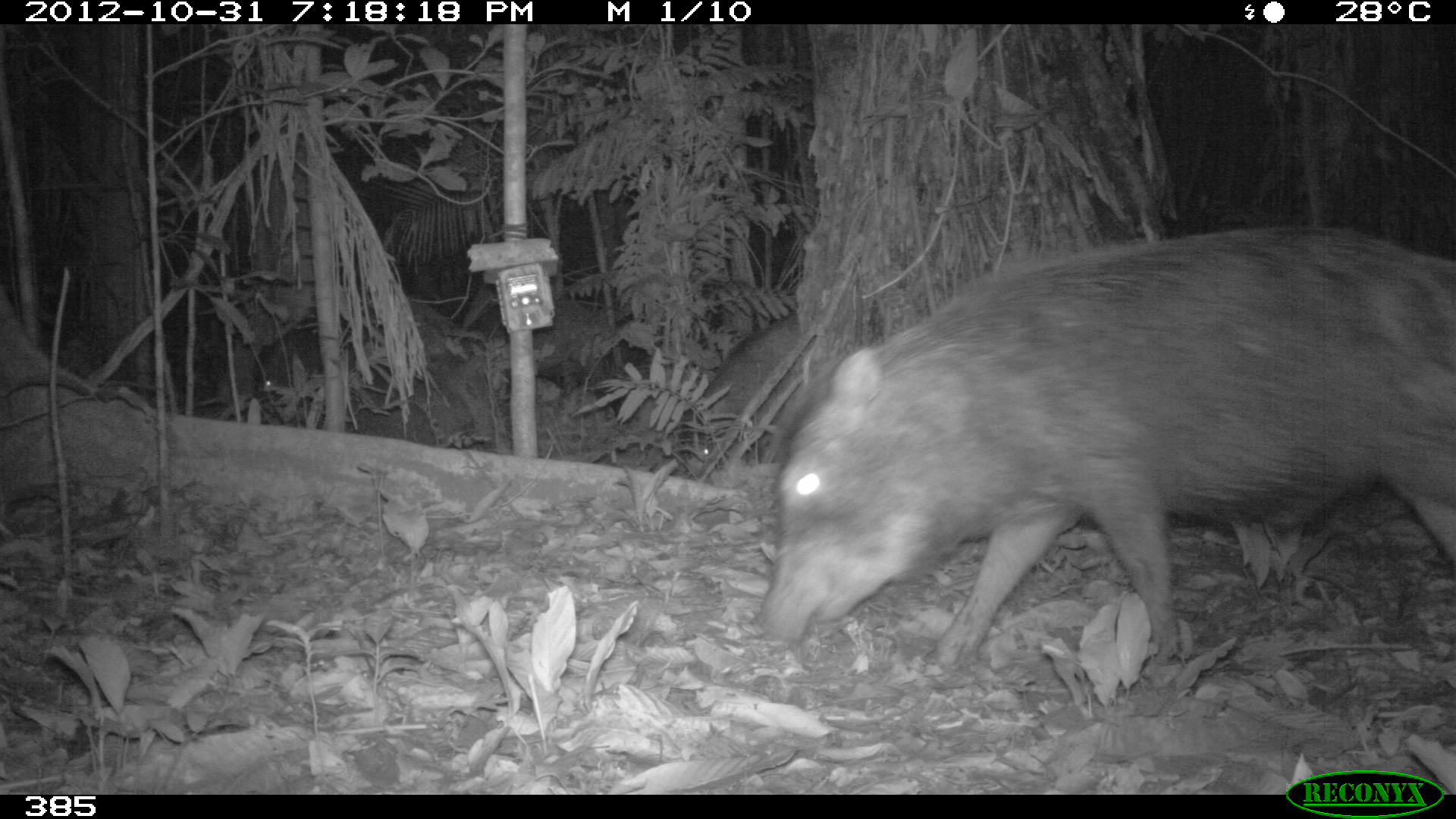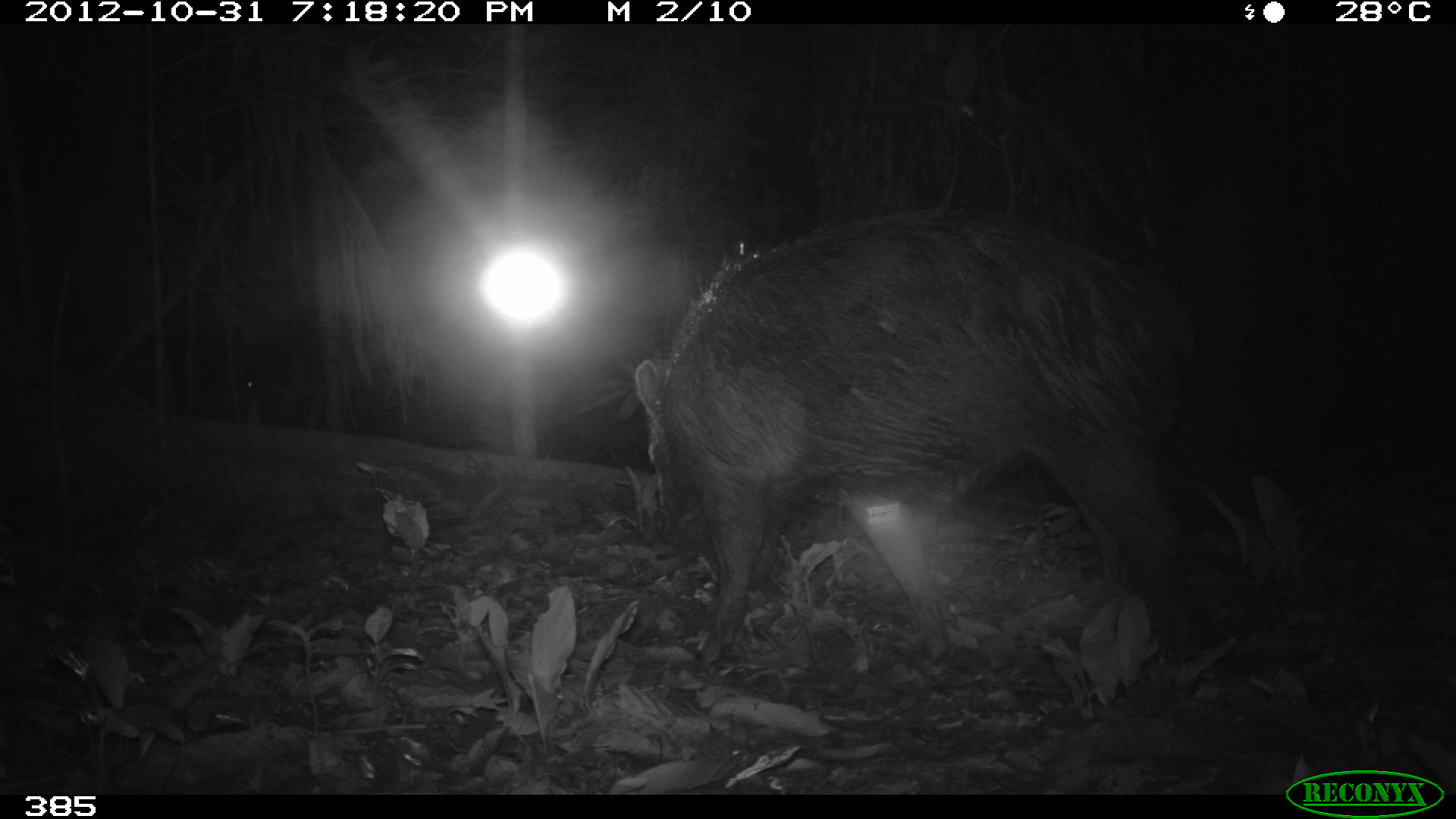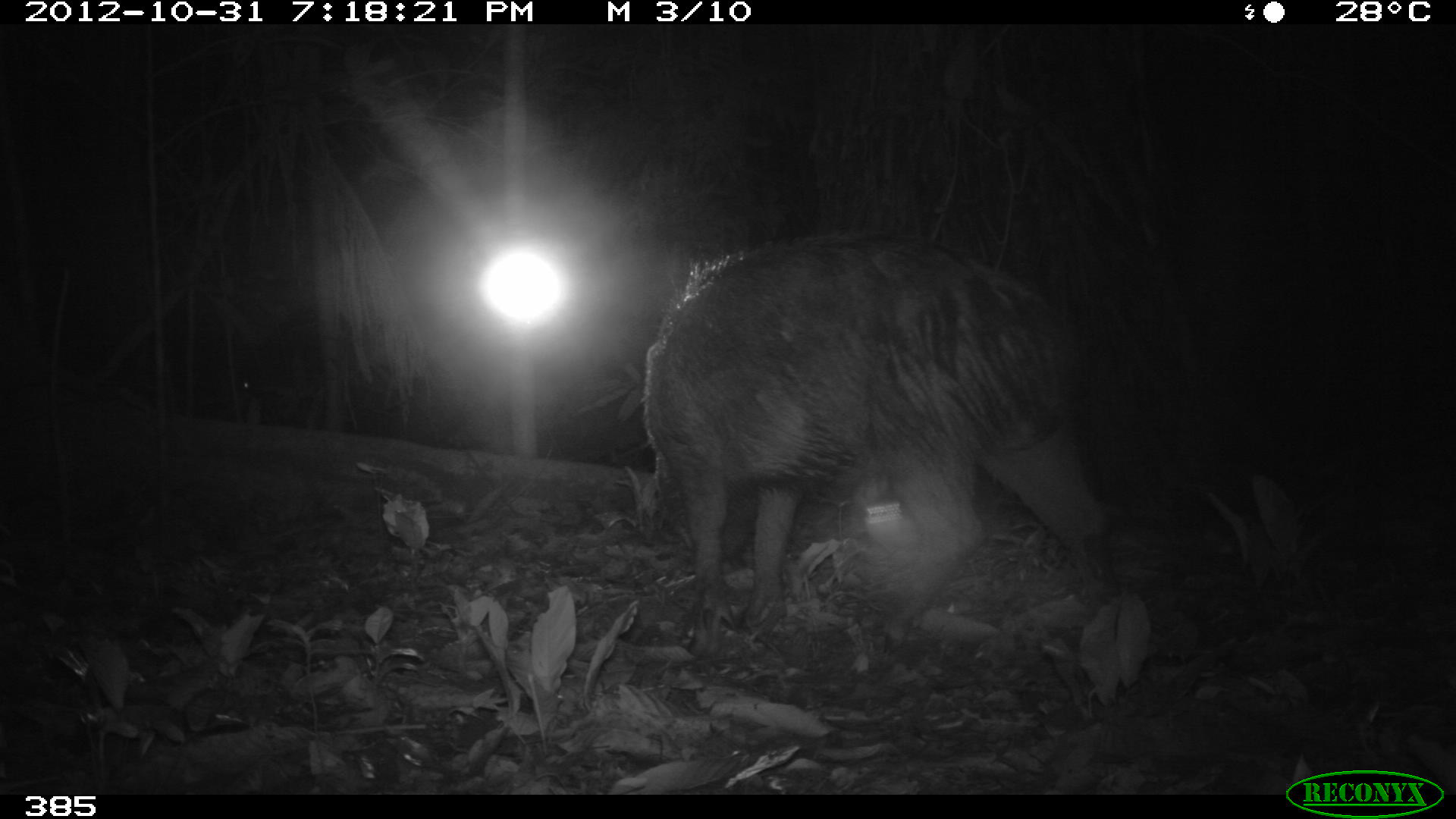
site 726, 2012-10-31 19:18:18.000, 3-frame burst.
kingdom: Animalia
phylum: Chordata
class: Mammalia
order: Artiodactyla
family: Tayassuidae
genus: Tayassu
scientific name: Tayassu pecari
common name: white-lipped peccary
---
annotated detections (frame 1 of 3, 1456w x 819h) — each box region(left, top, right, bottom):
tayassu pecari: region(752, 223, 1455, 673); region(689, 314, 806, 477); region(460, 296, 610, 400); region(253, 328, 347, 394)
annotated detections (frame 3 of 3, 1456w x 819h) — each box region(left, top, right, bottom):
tayassu pecari: region(631, 228, 1122, 648)